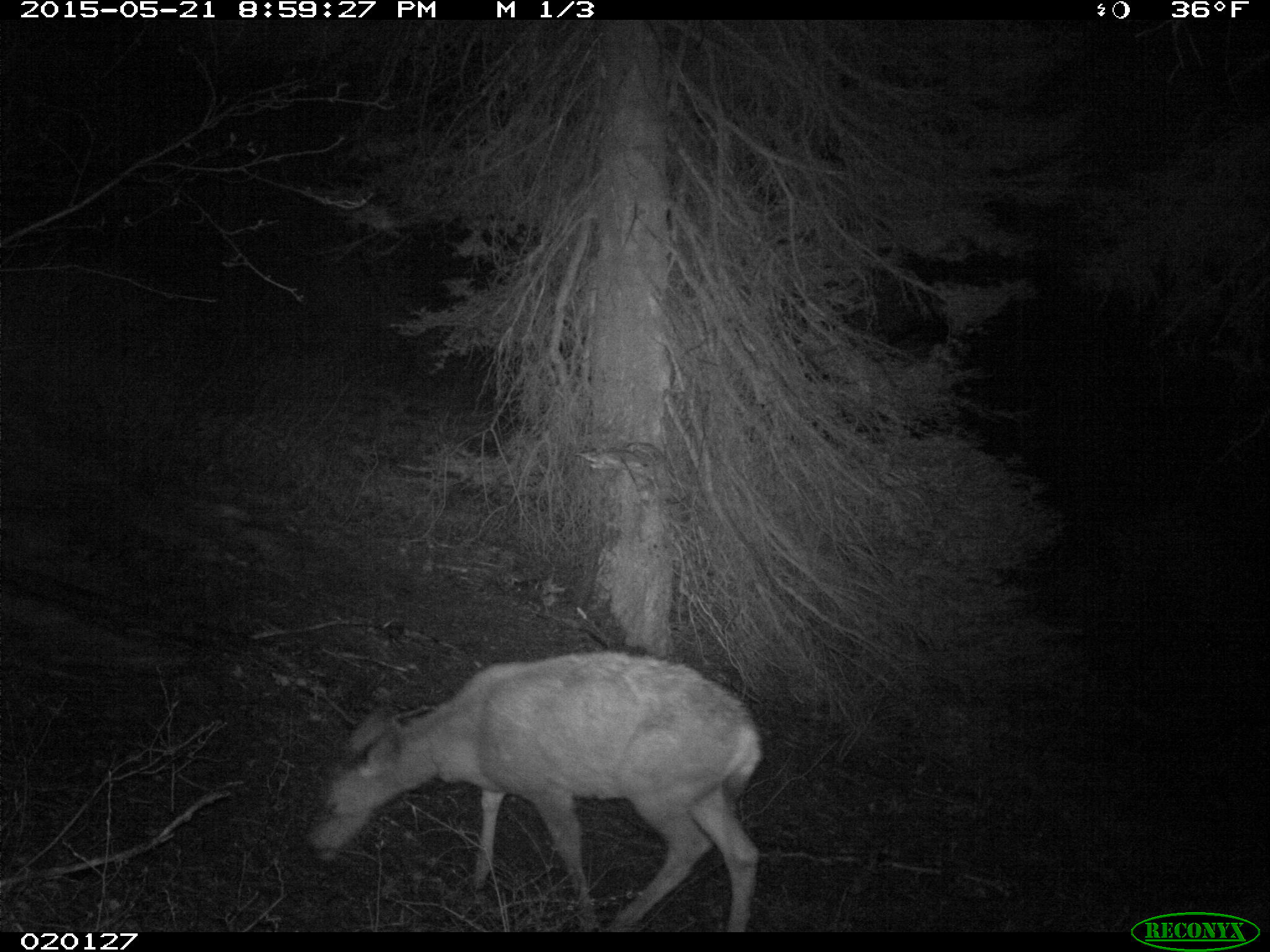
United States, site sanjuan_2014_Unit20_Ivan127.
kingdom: Animalia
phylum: Chordata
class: Mammalia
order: Artiodactyla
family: Cervidae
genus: Odocoileus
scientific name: Odocoileus hemionus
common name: mule deer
Odocoileus hemionus (mule deer).